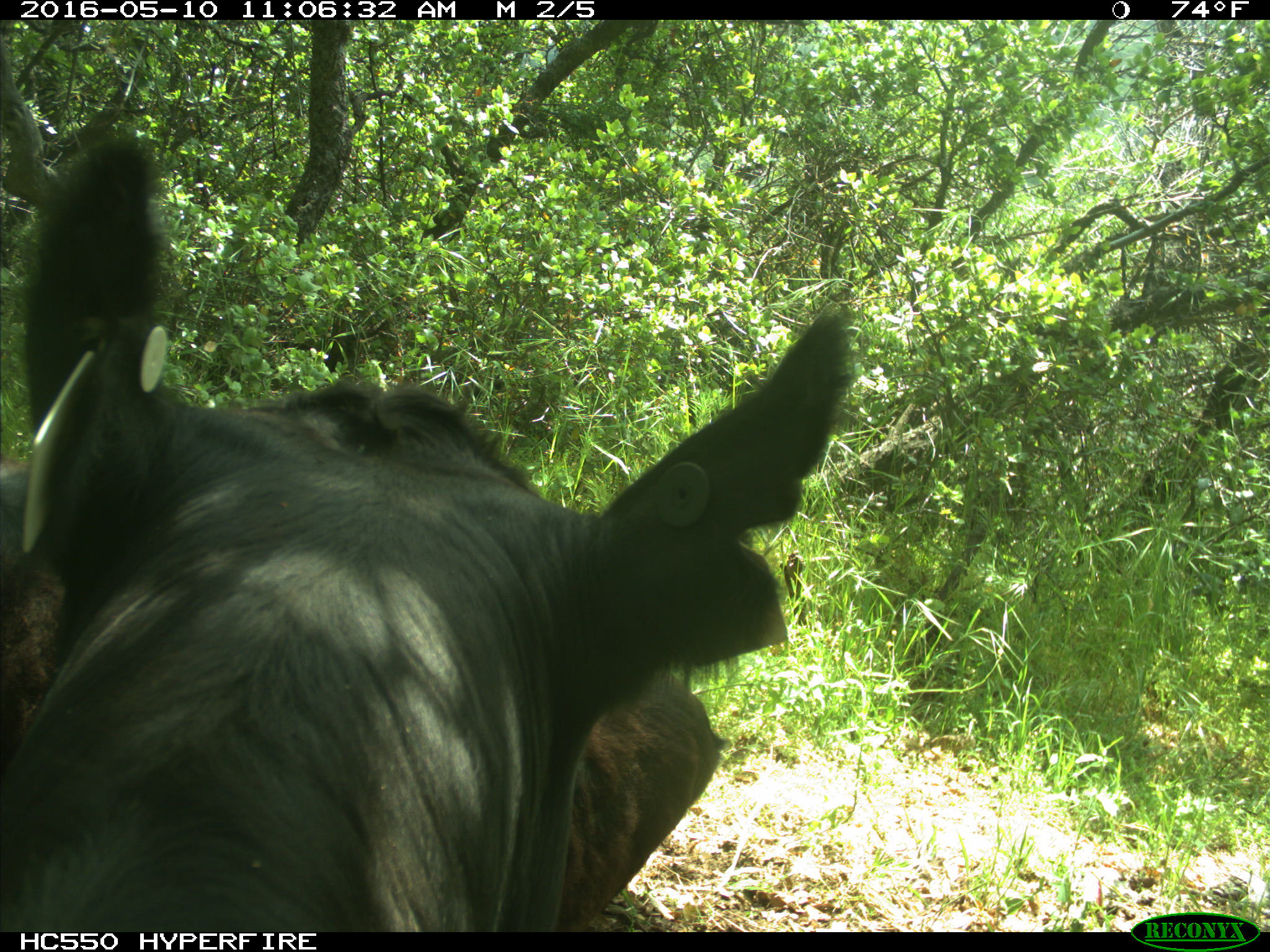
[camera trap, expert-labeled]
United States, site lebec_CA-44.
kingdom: Animalia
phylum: Chordata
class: Mammalia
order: Artiodactyla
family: Bovidae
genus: Bos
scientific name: Bos taurus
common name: domestic cow